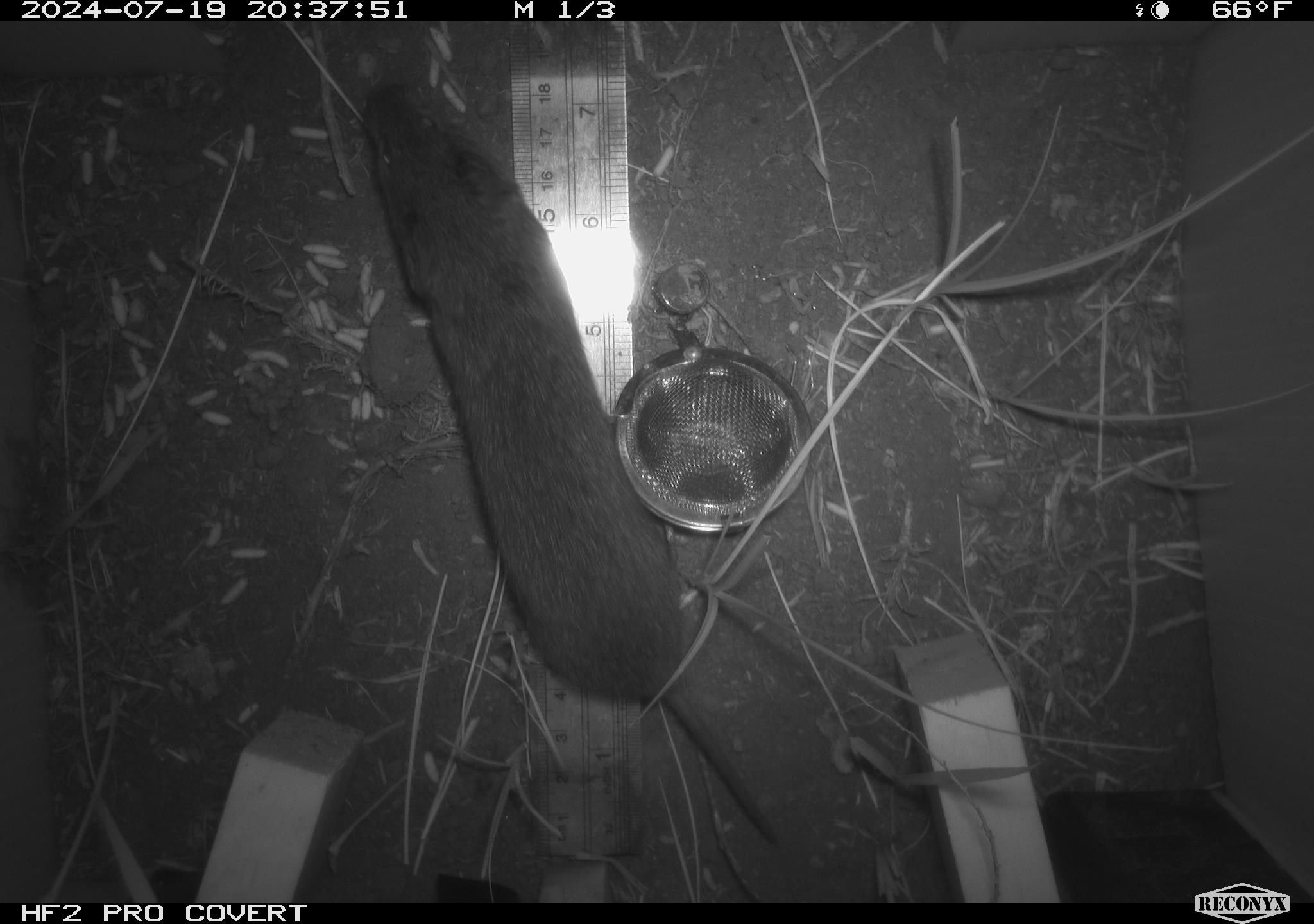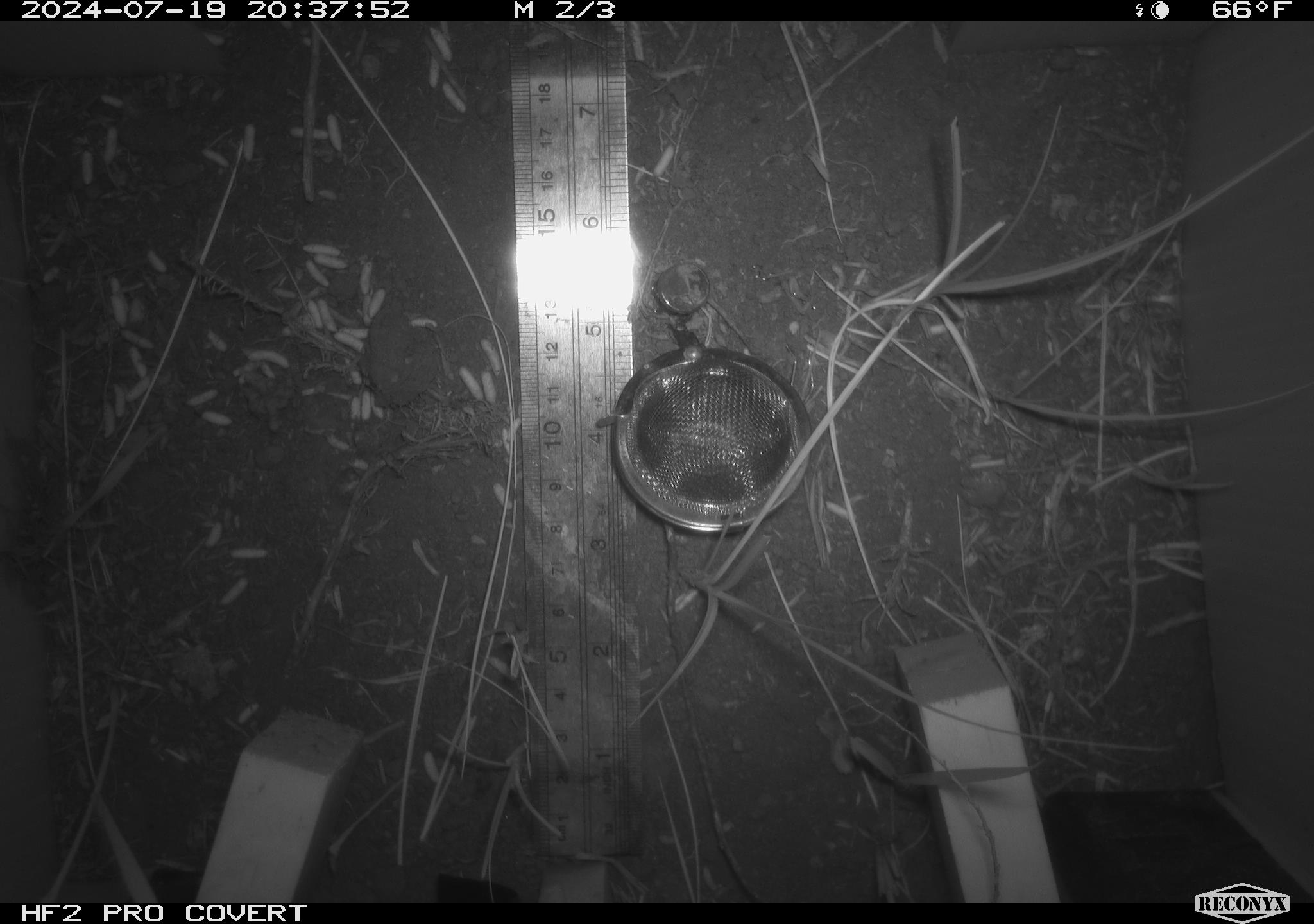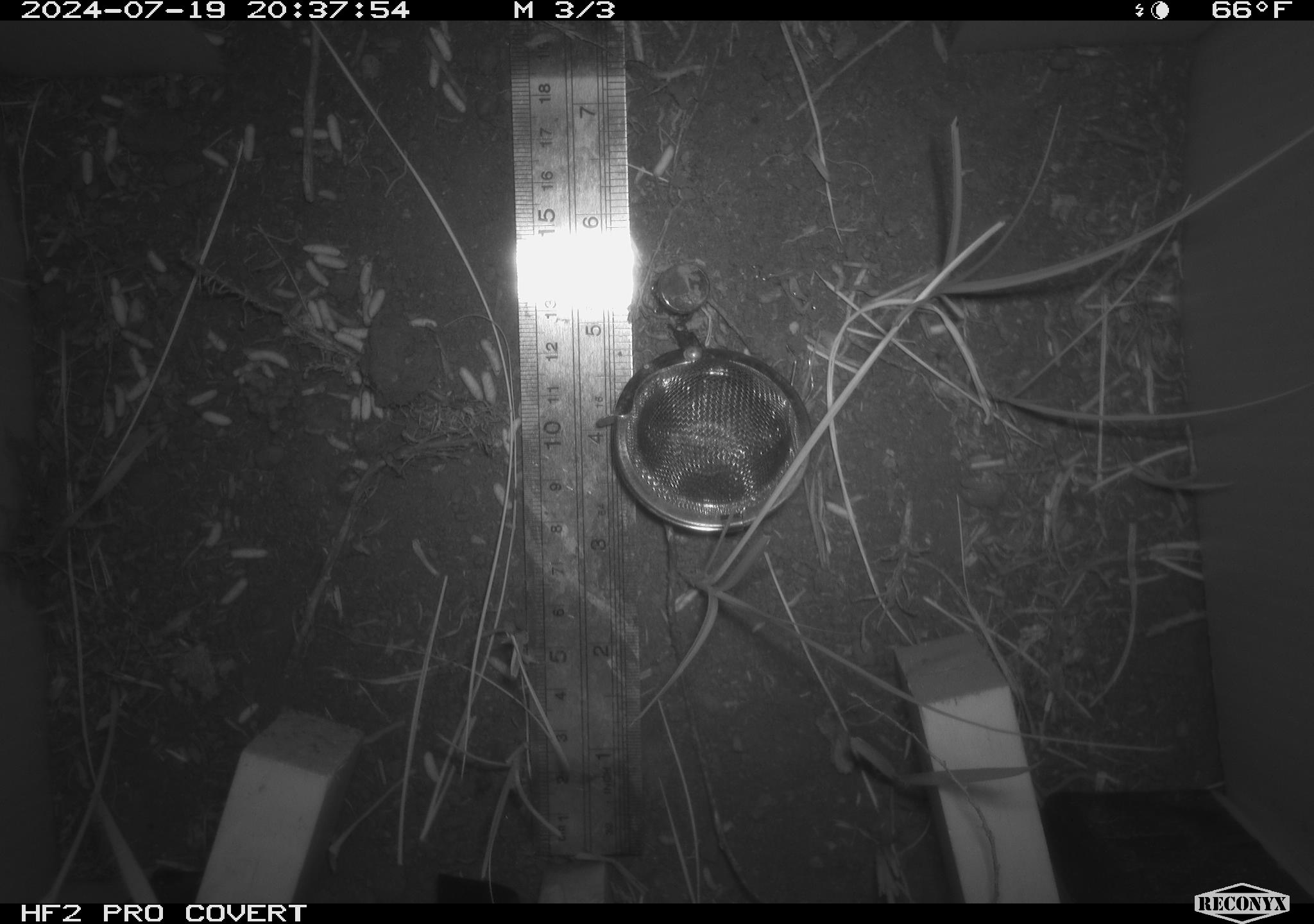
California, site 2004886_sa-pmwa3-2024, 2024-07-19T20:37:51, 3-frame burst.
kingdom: Animalia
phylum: Chordata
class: Mammalia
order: Rodentia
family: Cricetidae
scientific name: Arvicolinae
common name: voles, lemmings, and muskrats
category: arvicolinae subfamily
Arvicolinae subfamily (voles, lemmings, and muskrats) (Arvicolinae).